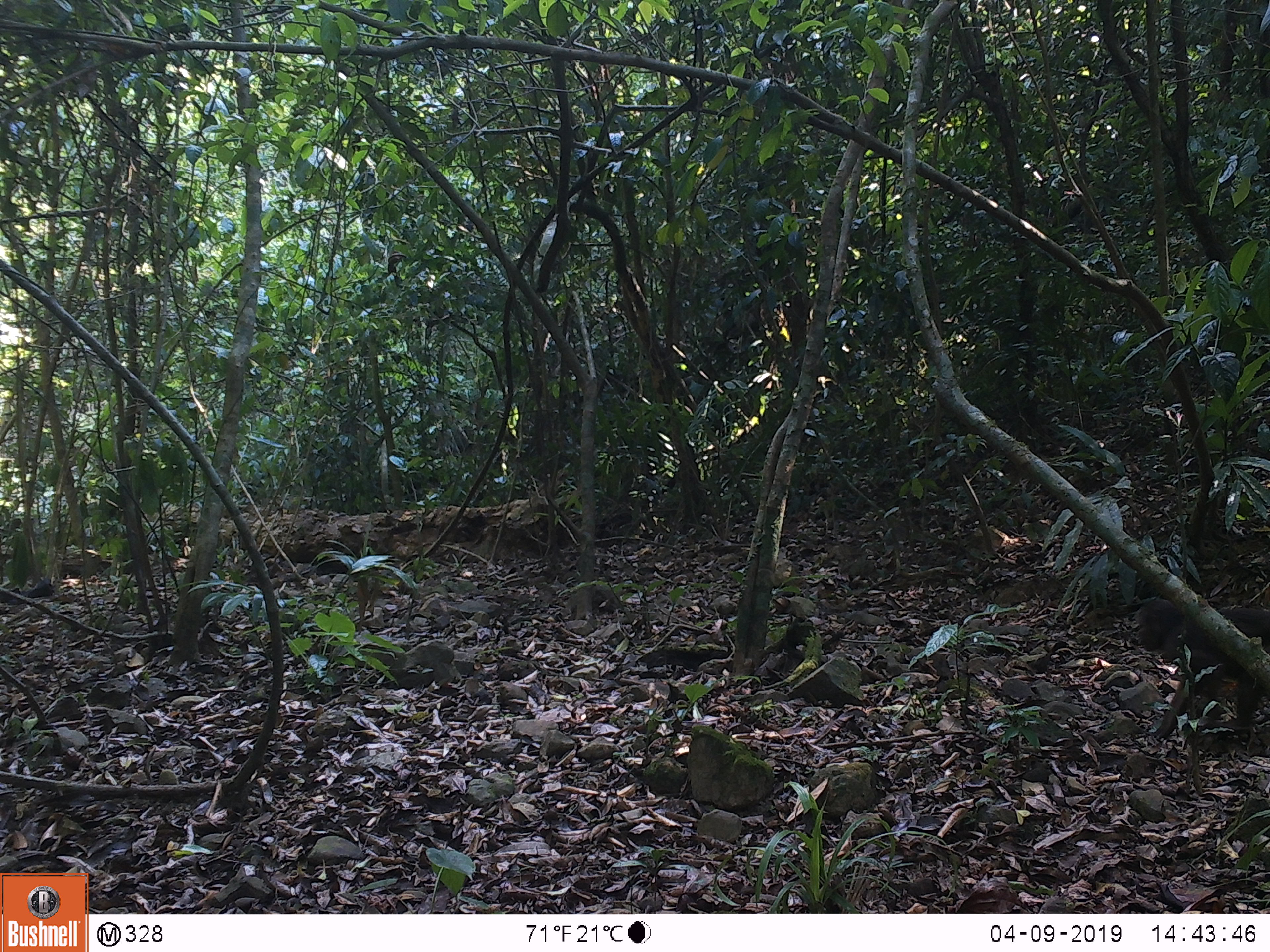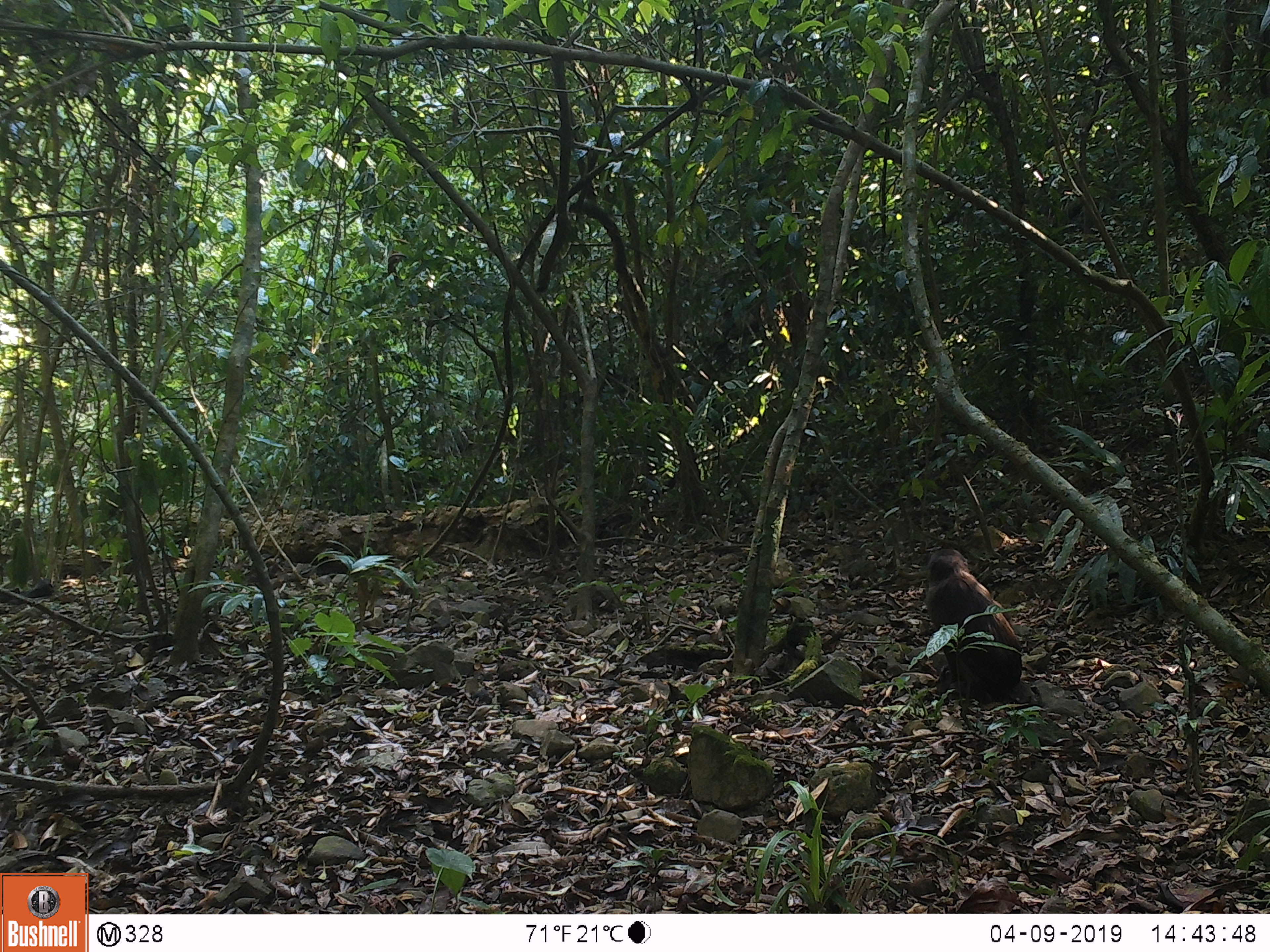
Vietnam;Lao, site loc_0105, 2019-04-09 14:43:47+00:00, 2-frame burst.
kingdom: Animalia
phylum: Chordata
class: Mammalia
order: Primates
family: Cercopithecidae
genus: Macaca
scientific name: Macaca arctoides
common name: stump-tailed macaque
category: stump tailed macaque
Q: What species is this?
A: Stump tailed macaque (stump-tailed macaque) (Macaca arctoides).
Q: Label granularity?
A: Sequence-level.